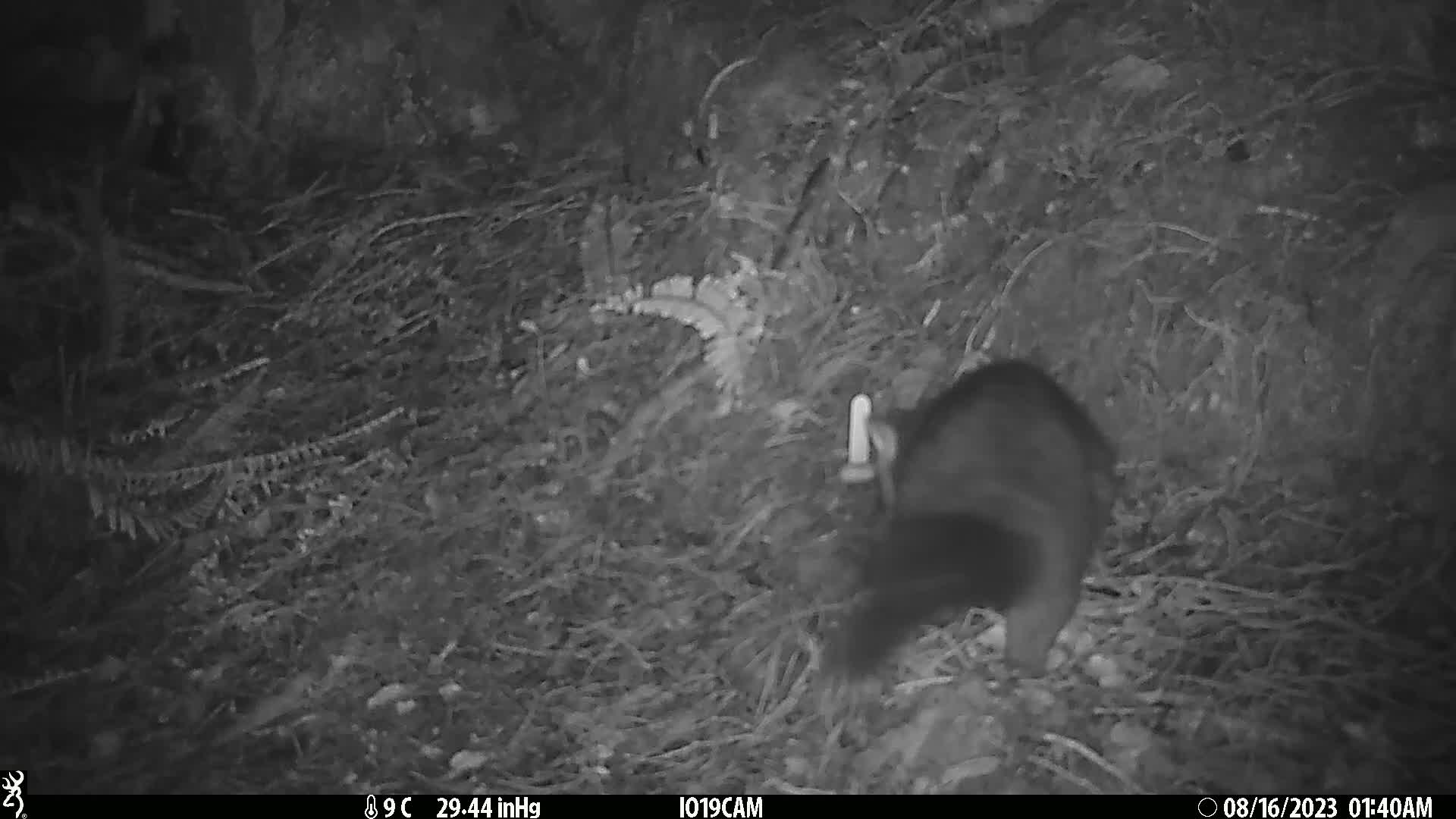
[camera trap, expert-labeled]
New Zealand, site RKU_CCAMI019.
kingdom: Animalia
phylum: Chordata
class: Mammalia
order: Diprotodontia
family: Phalangeridae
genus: Trichosurus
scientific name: Trichosurus vulpecula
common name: common brushtail possum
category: possum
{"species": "possum (common brushtail possum) (Trichosurus vulpecula)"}